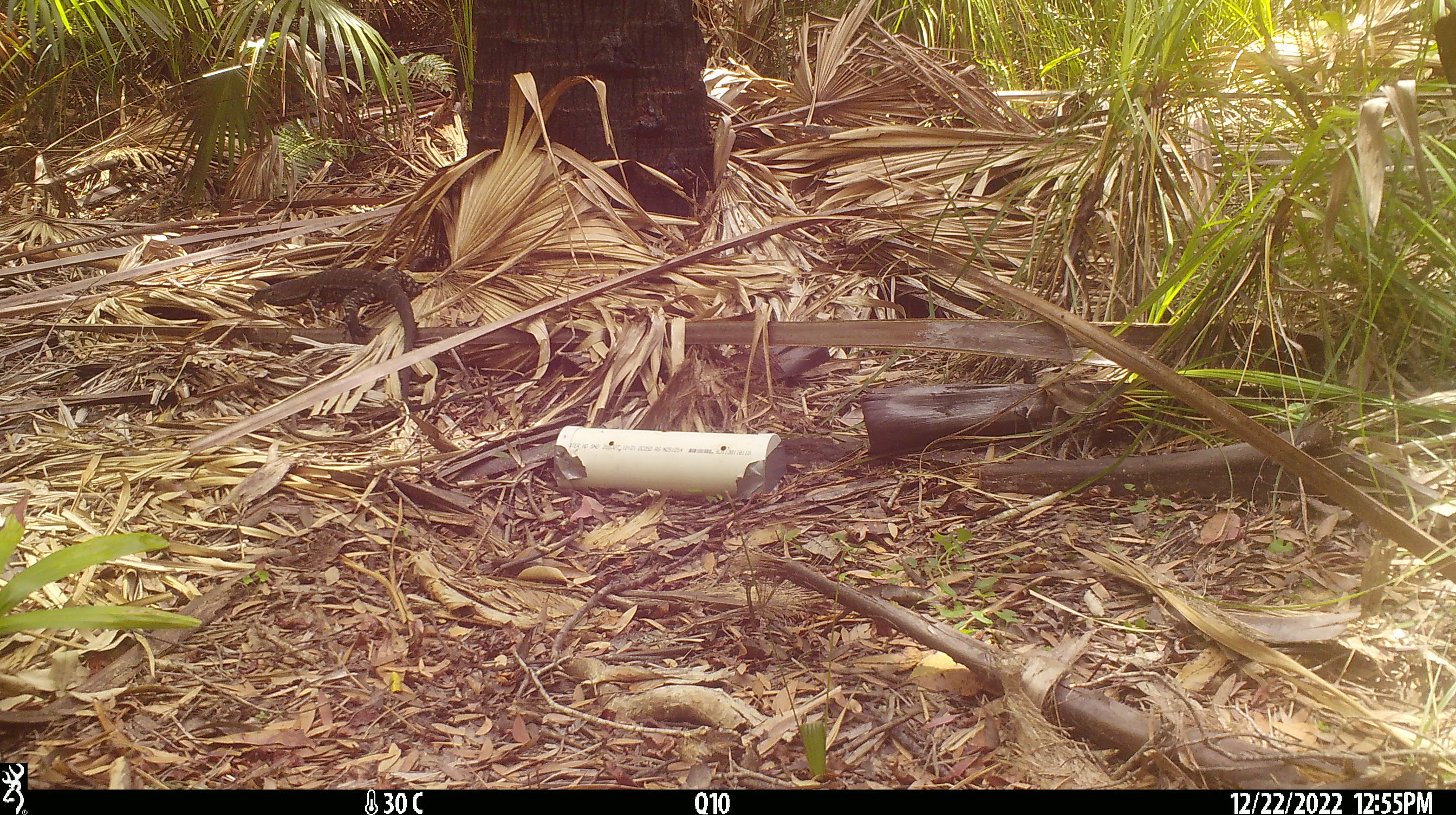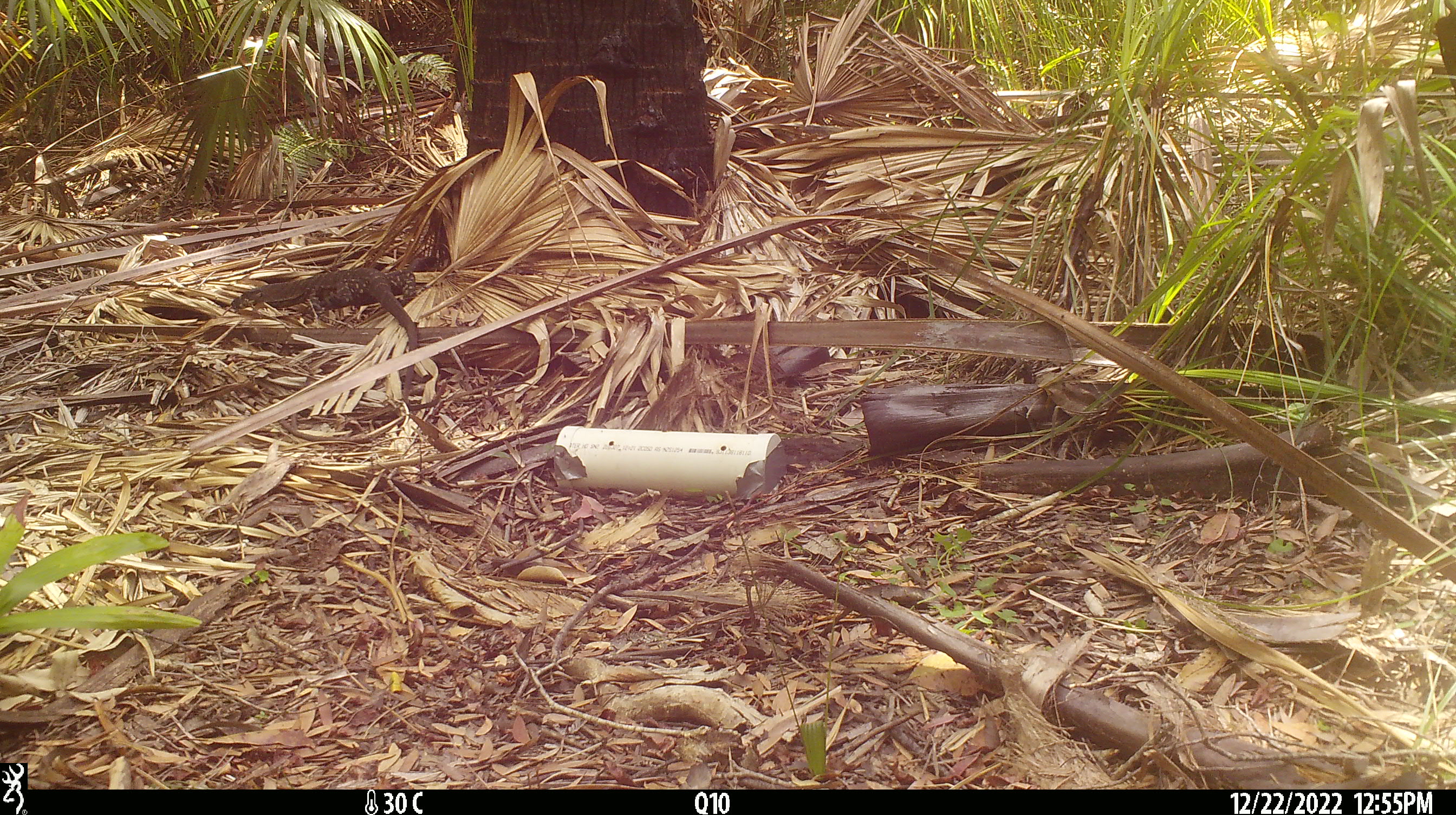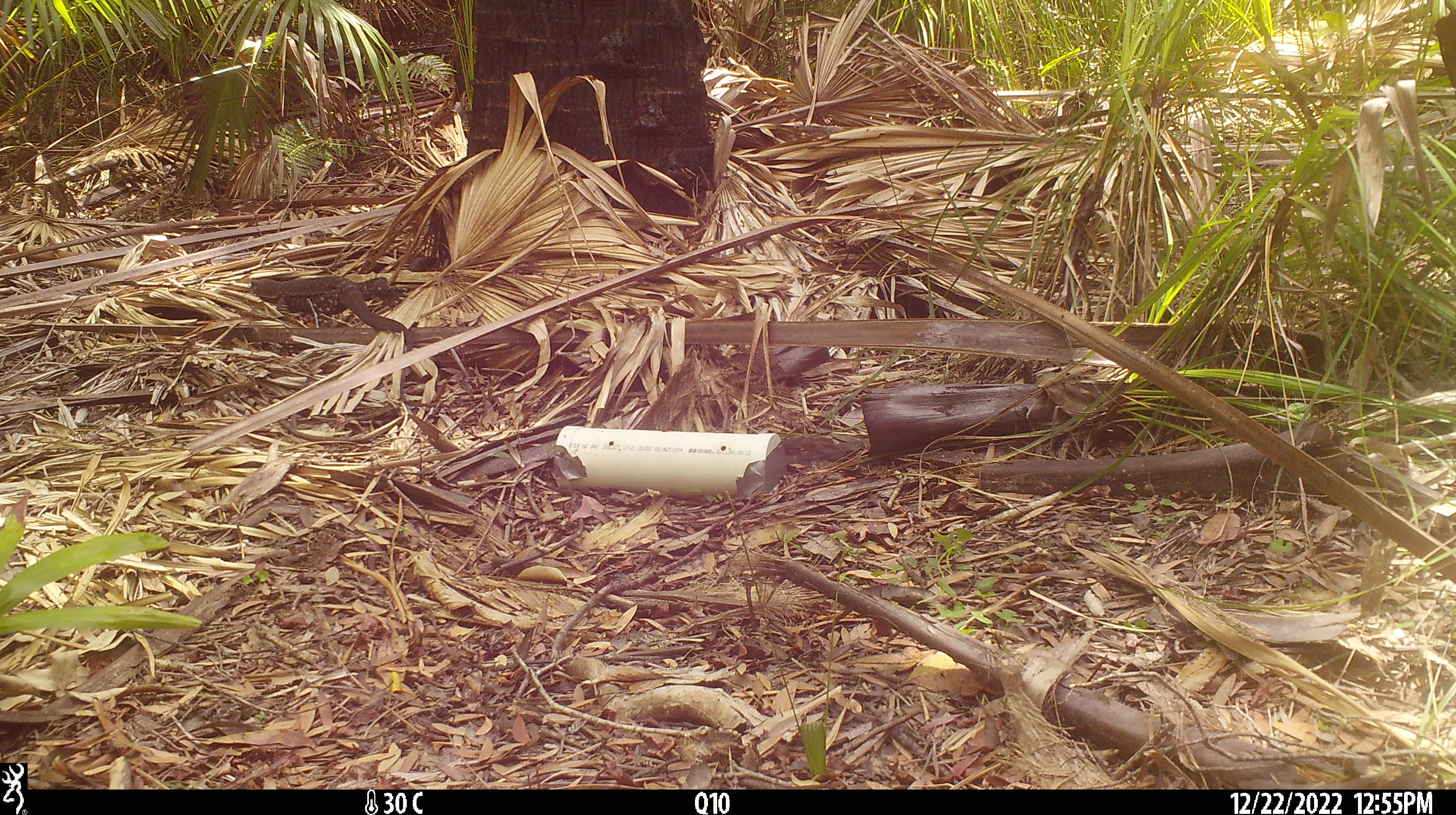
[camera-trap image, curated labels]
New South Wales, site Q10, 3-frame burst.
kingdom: Animalia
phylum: Chordata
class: Reptilia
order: Squamata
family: Varanidae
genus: Varanus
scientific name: Varanus varius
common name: lace monitor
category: goanna